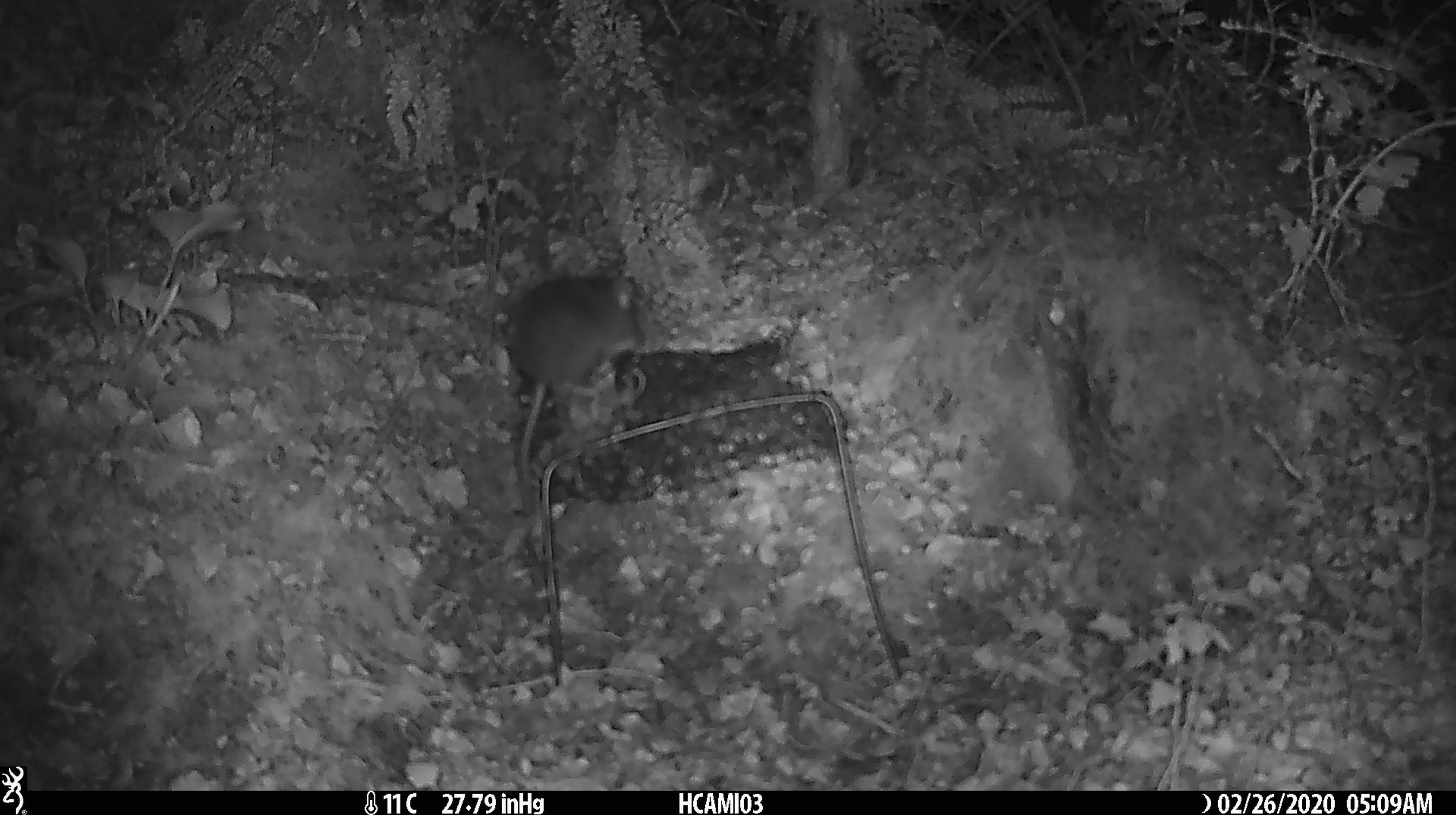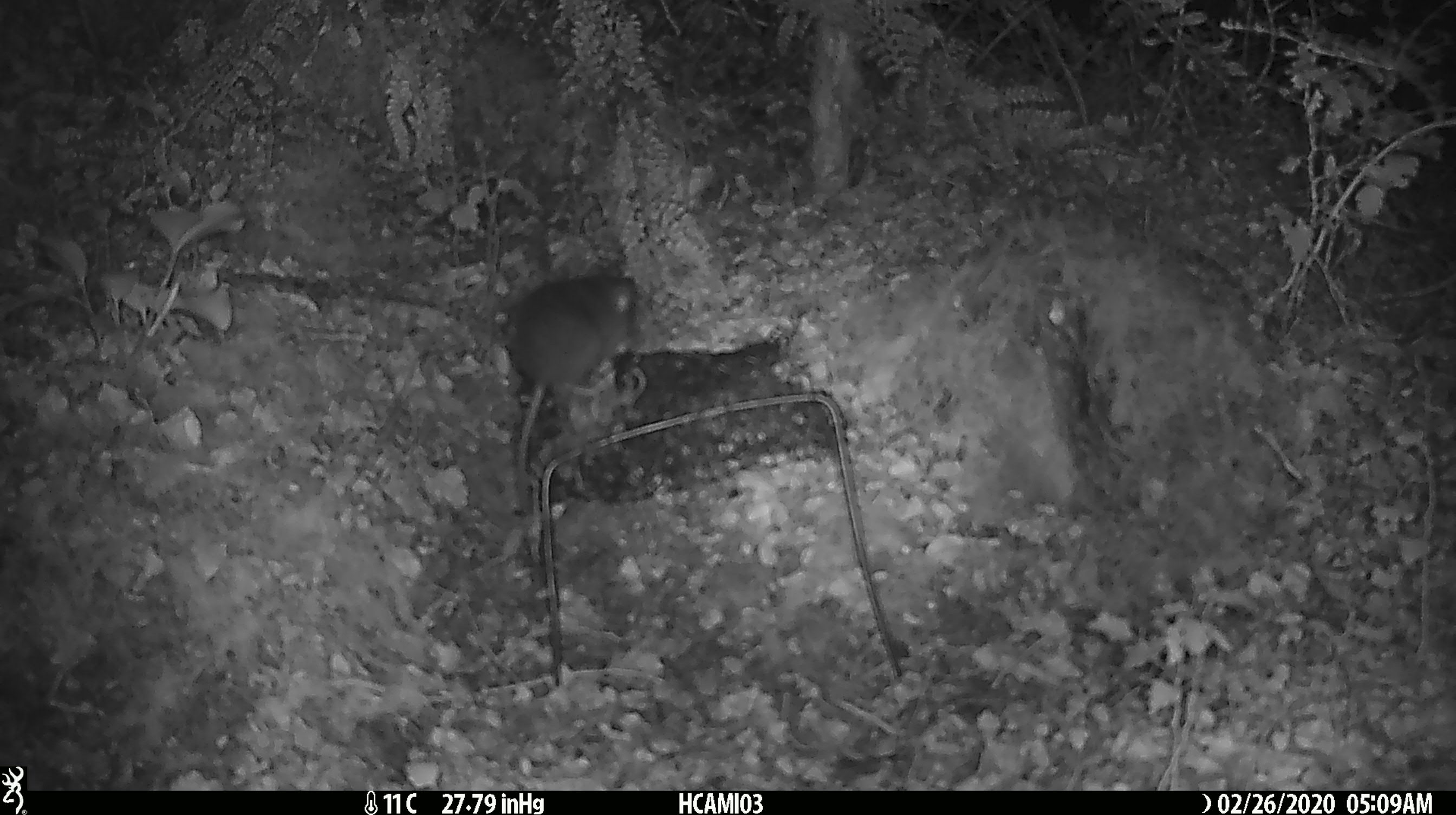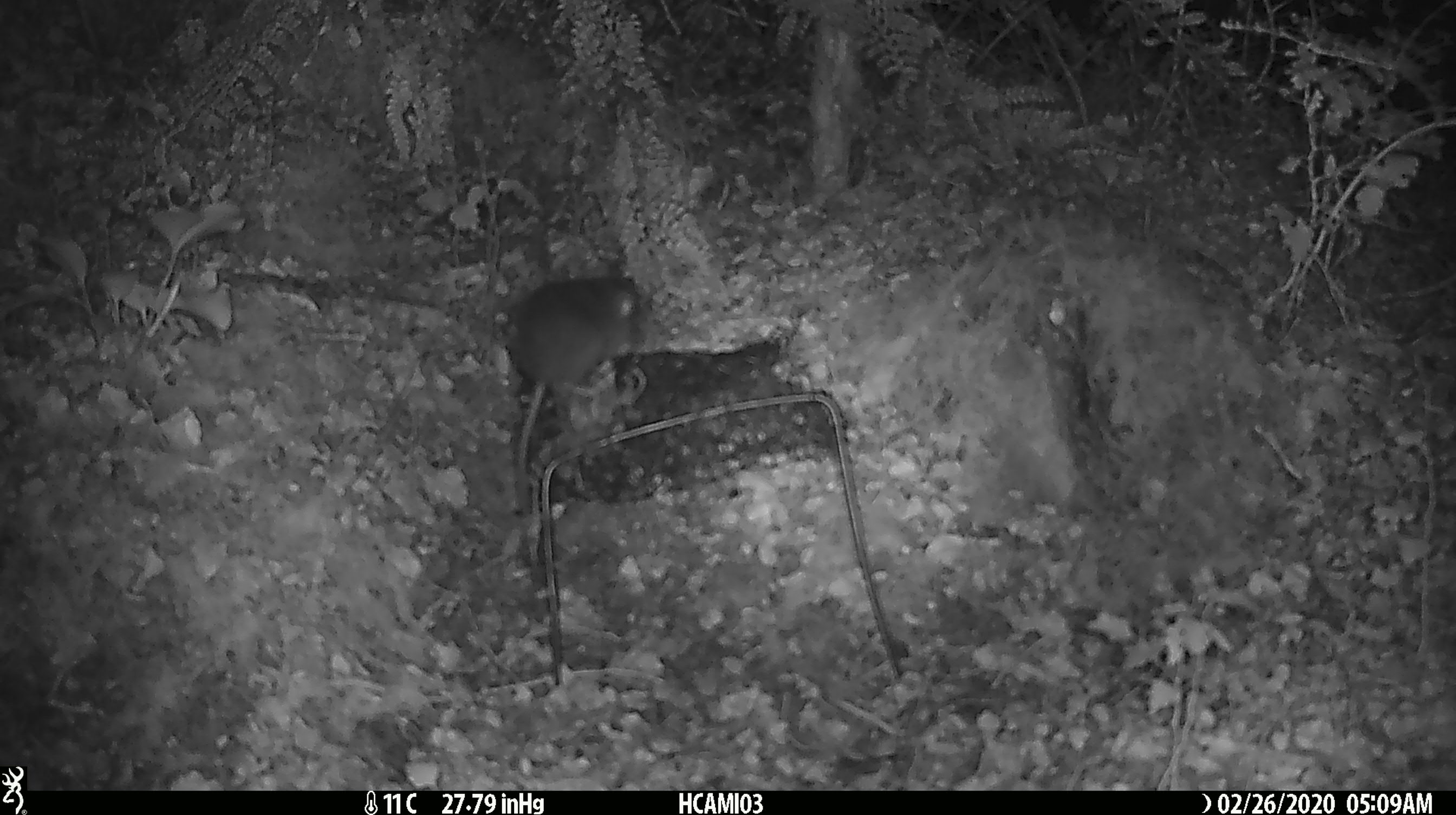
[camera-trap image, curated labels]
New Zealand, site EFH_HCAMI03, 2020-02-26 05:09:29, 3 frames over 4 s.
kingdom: Animalia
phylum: Chordata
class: Mammalia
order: Rodentia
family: Muridae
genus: Mus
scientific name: Mus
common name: mouse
Mouse (Mus).